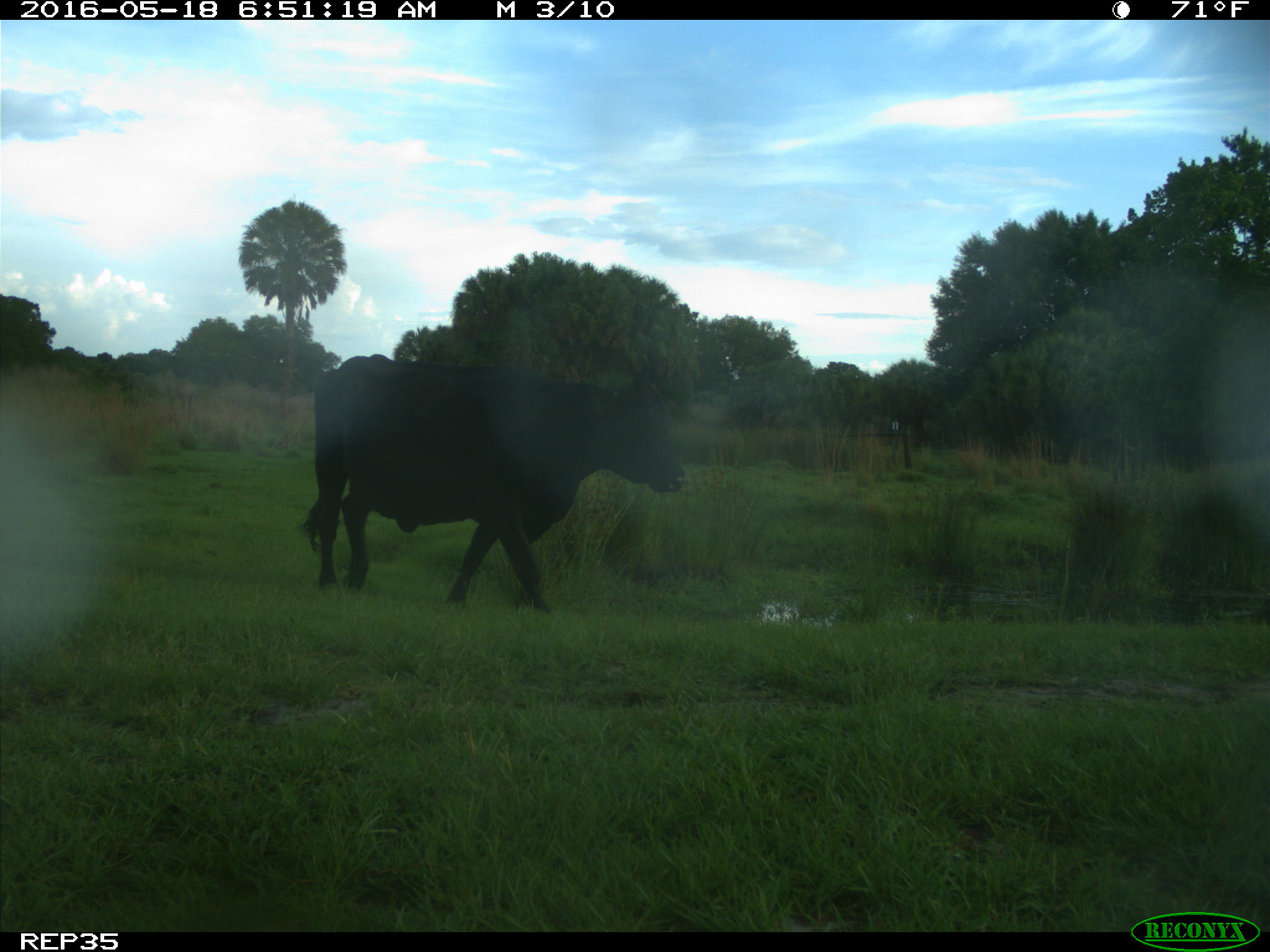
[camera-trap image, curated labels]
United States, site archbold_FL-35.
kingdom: Animalia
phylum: Chordata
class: Mammalia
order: Artiodactyla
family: Bovidae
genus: Bos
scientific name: Bos taurus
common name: domestic cow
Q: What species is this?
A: Bos taurus (domestic cow).